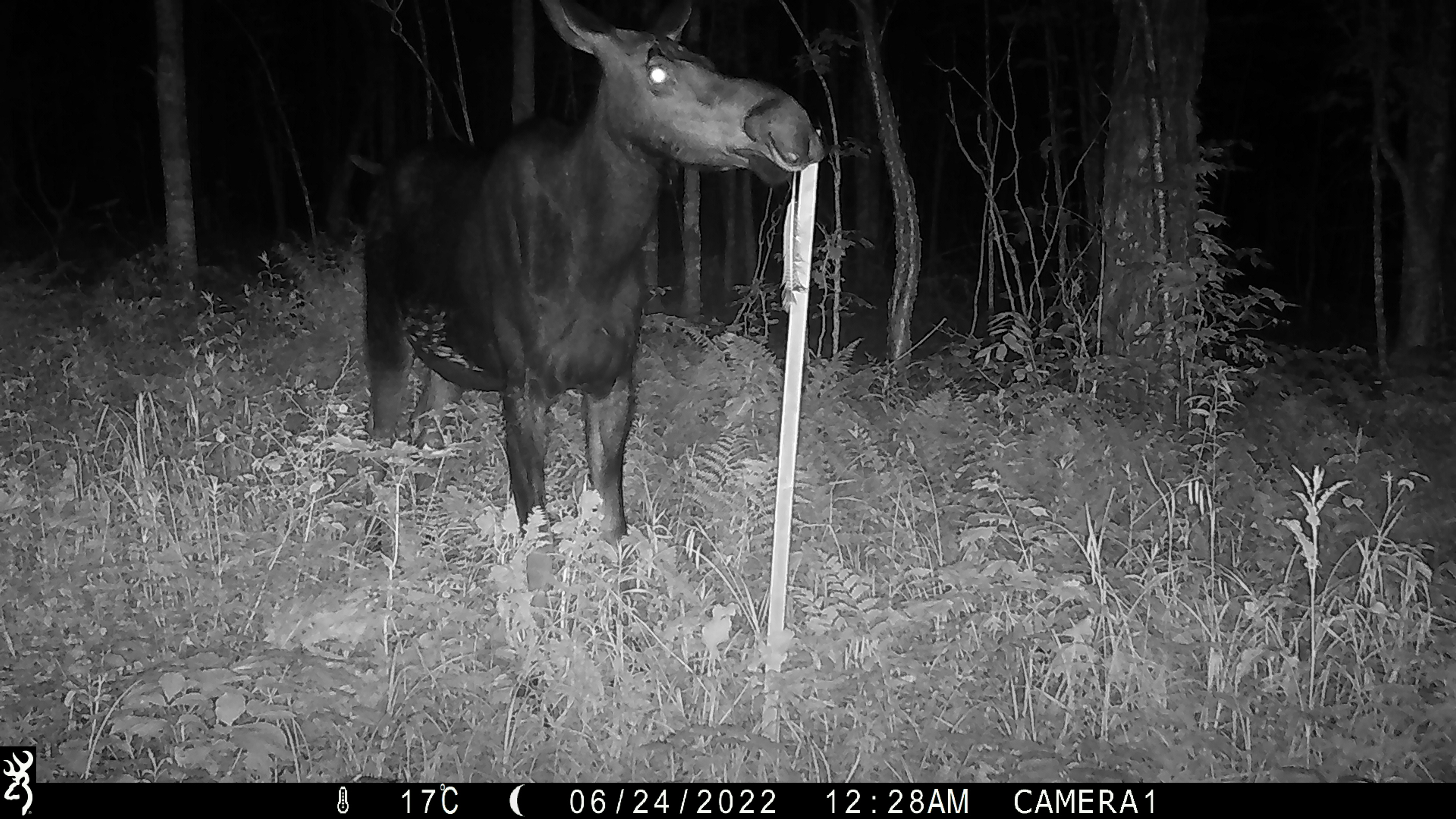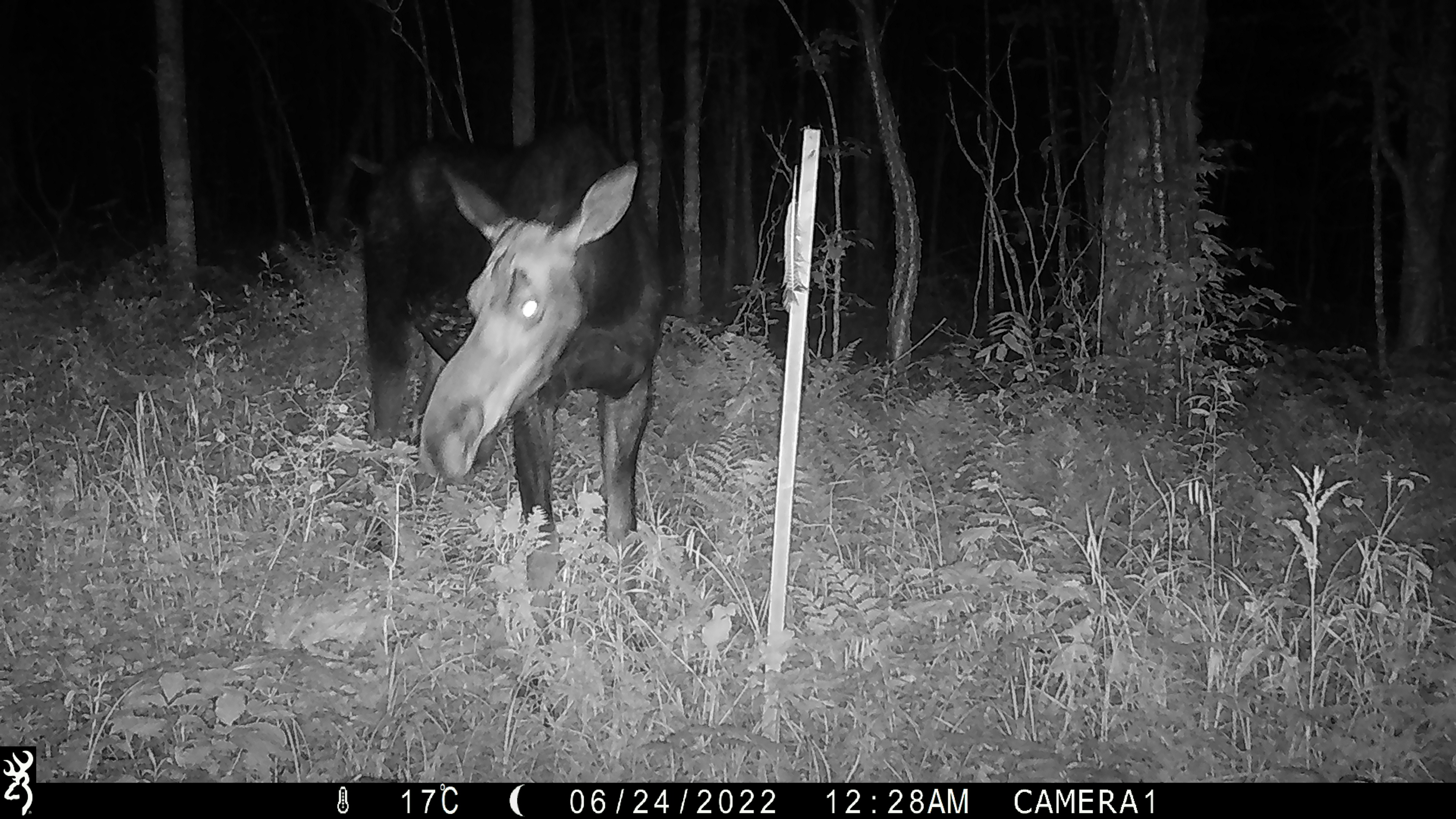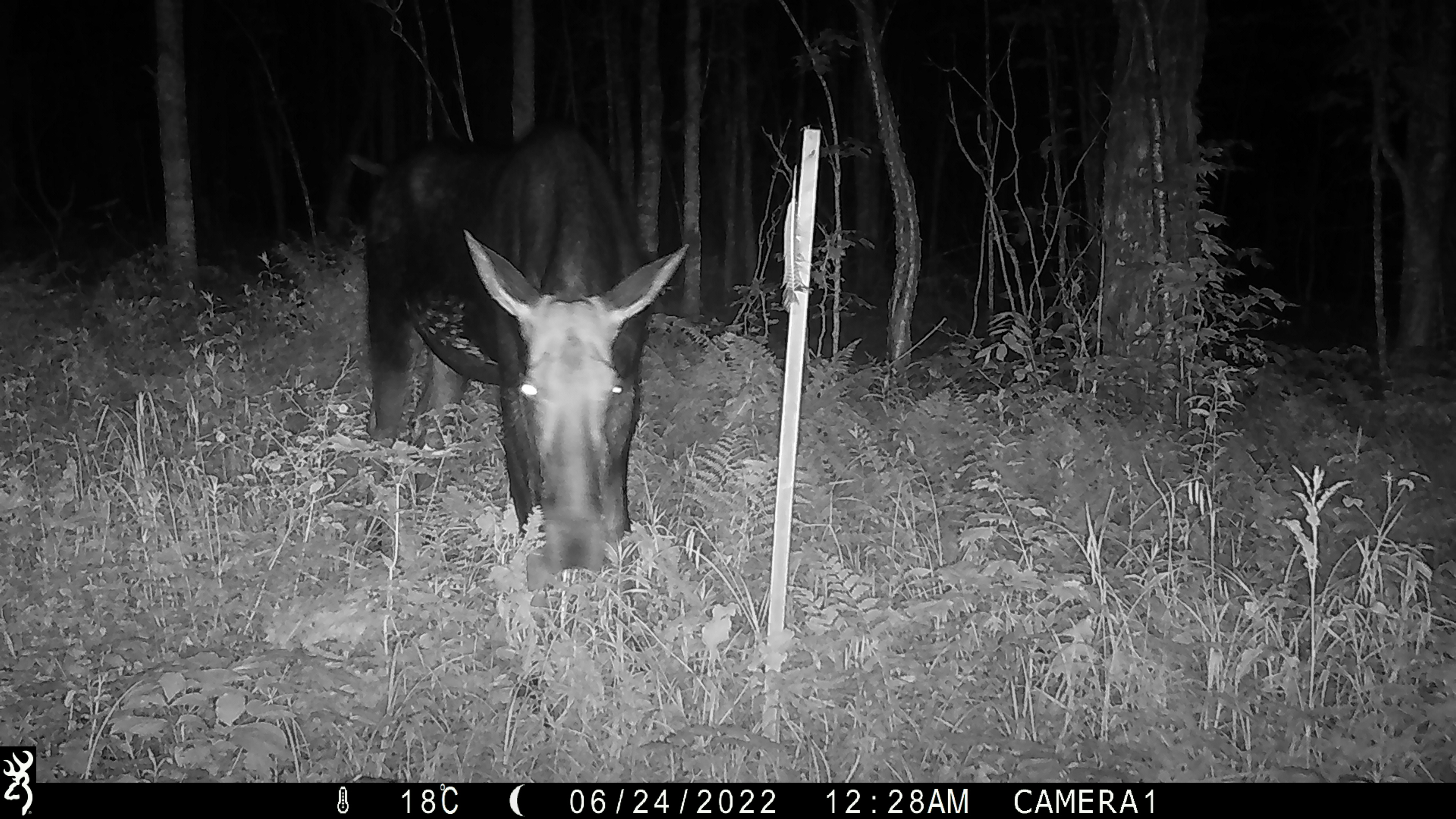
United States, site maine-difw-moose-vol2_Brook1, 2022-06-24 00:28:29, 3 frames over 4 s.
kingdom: Animalia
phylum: Chordata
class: Mammalia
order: Artiodactyla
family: Cervidae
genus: Alces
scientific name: Alces alces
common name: moose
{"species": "moose (Alces alces)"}